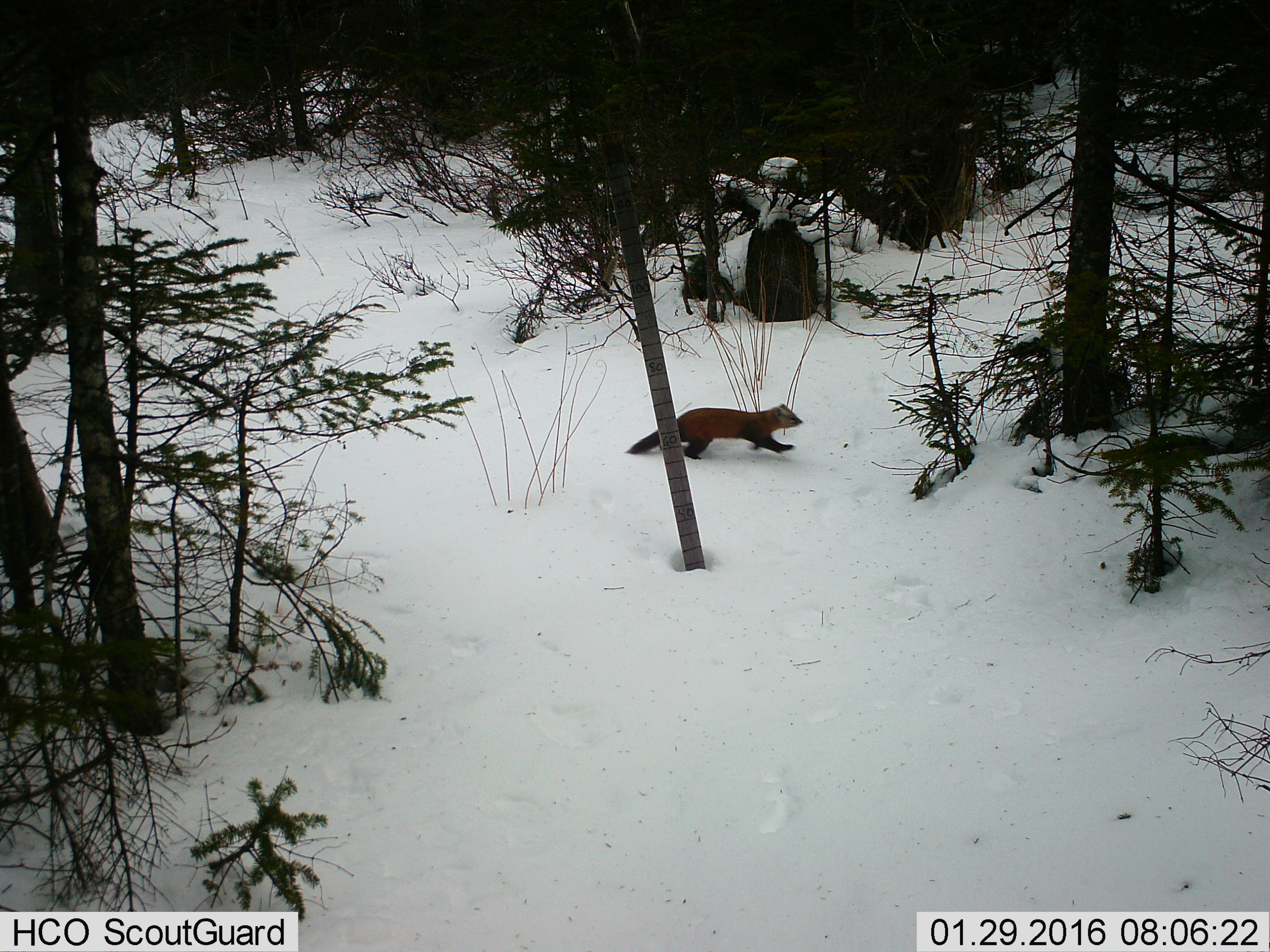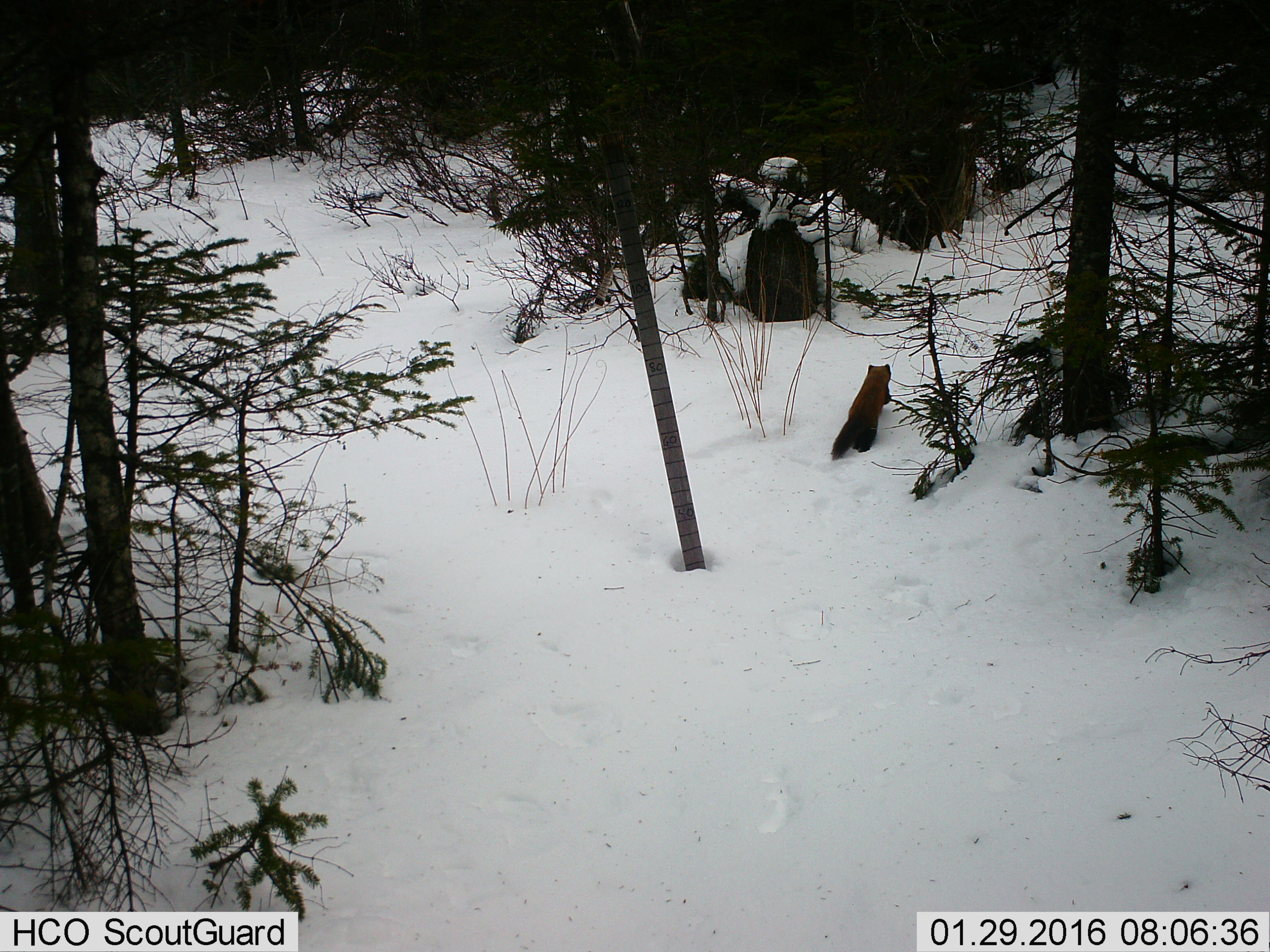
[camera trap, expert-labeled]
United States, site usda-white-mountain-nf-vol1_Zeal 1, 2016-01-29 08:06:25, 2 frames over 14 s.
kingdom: Animalia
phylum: Chordata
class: Mammalia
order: Carnivora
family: Mustelidae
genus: Martes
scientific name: Martes americana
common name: american marten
American marten (Martes americana).